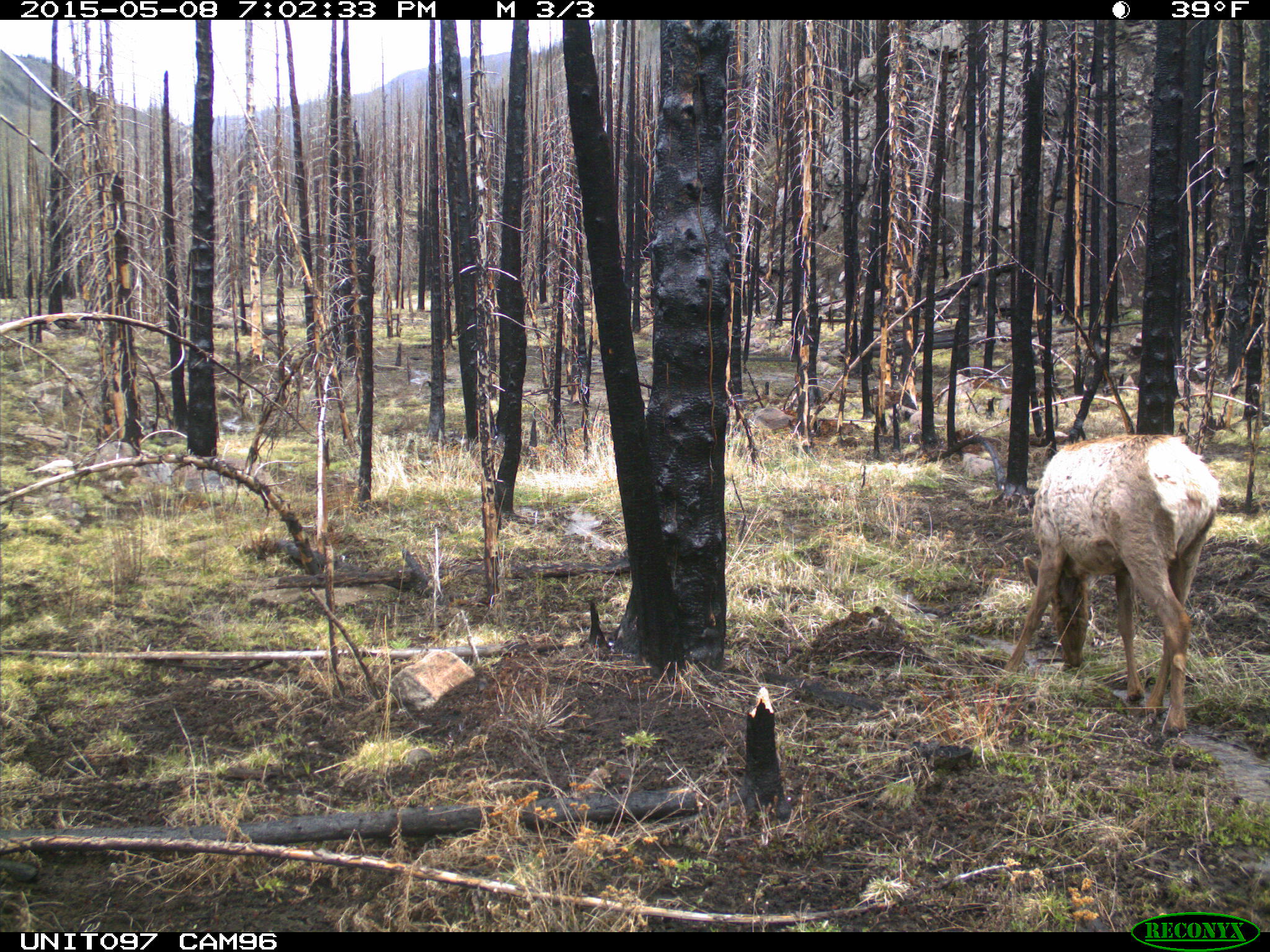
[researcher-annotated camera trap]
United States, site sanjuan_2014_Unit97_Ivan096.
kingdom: Animalia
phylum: Chordata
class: Mammalia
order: Artiodactyla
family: Cervidae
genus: Cervus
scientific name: Cervus elaphus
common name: red deer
Cervus elaphus (red deer).